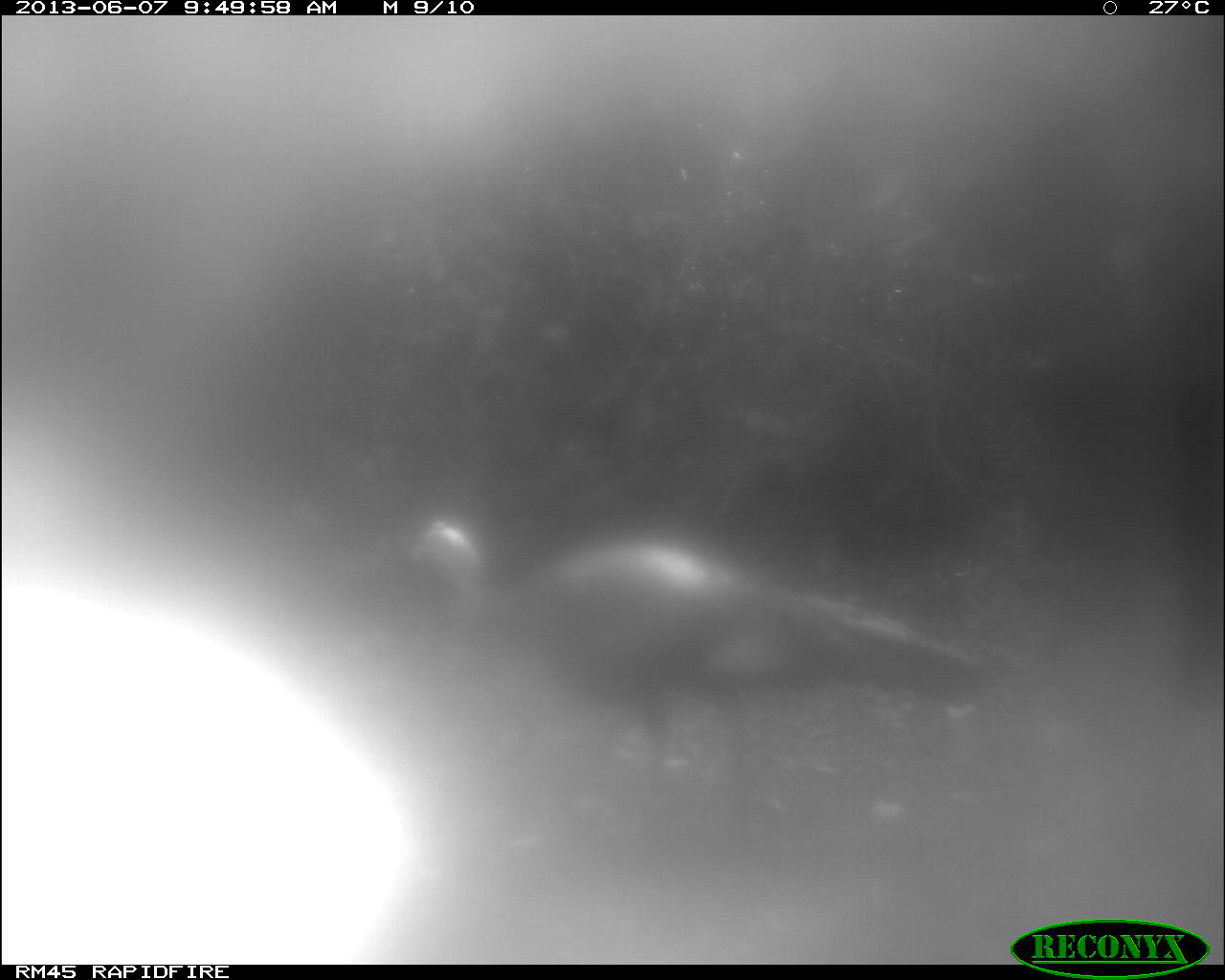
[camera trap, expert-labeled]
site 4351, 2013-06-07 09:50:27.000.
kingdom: Animalia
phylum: Chordata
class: Aves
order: Galliformes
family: Phasianidae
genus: Meleagris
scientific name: Meleagris ocellata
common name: ocellated turkey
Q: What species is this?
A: Meleagris ocellata (ocellated turkey).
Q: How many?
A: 1.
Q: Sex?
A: Male.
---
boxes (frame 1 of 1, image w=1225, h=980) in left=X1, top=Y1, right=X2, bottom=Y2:
meleagris ocellata: left=391, top=518, right=1004, bottom=811